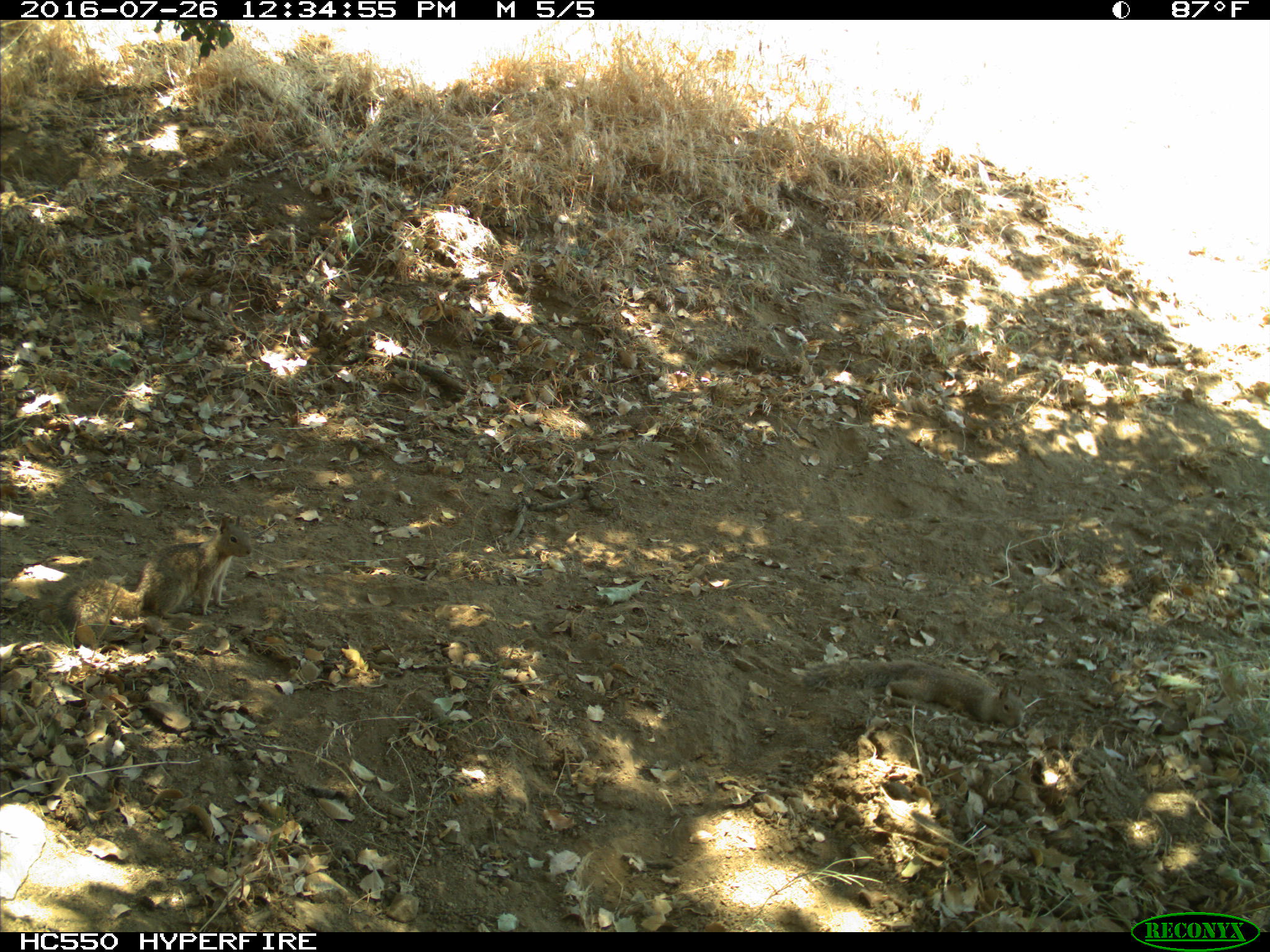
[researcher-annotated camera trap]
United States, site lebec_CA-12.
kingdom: Animalia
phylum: Chordata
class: Mammalia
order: Rodentia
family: Sciuridae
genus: Otospermophilus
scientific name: Otospermophilus beecheyi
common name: california ground squirrel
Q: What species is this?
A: Otospermophilus beecheyi (california ground squirrel).